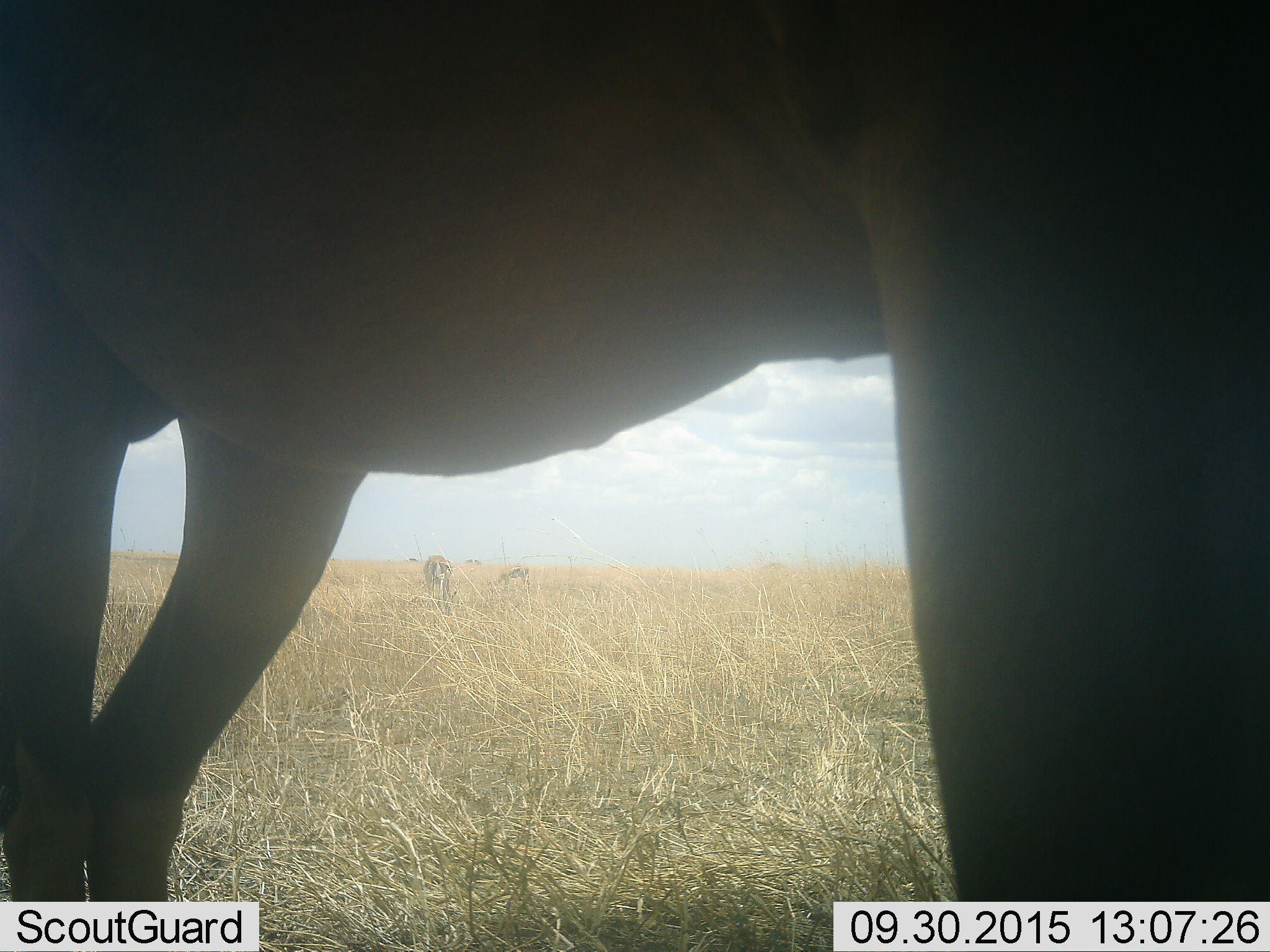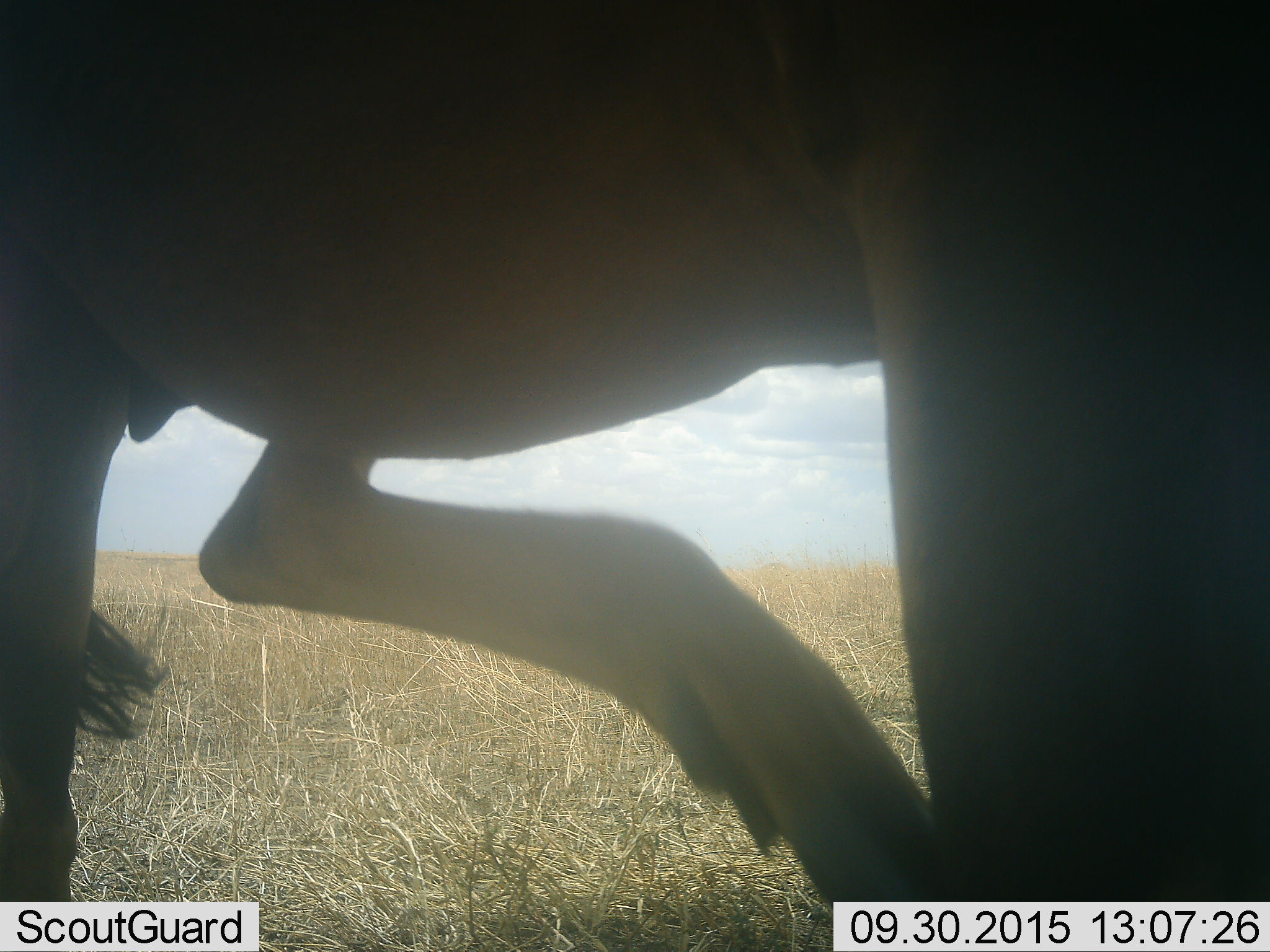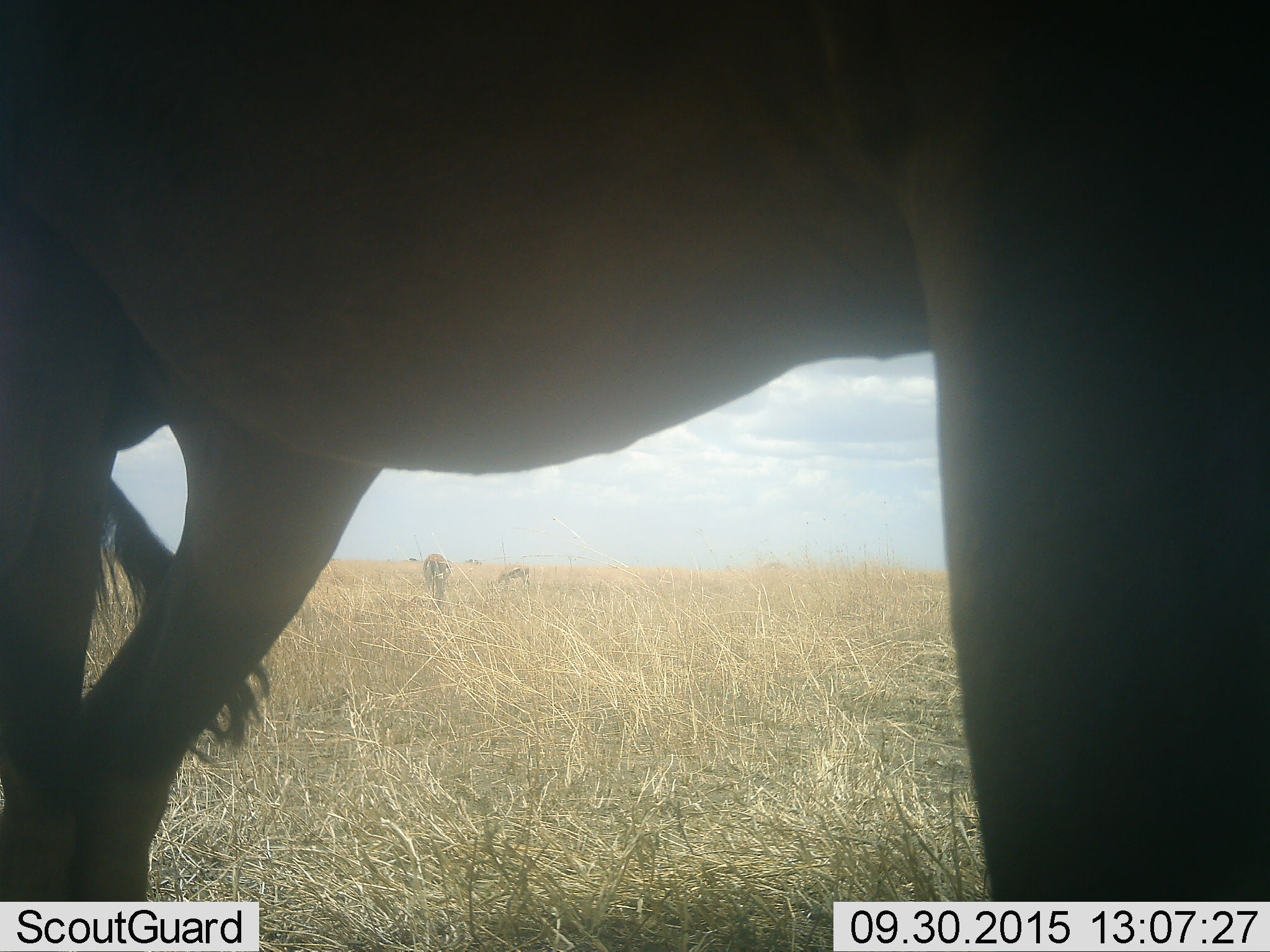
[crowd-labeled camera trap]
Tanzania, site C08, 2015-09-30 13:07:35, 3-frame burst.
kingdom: Animalia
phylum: Chordata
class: Mammalia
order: Artiodactyla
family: Bovidae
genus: Eudorcas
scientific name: Eudorcas thomsonii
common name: thomson's gazelle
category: gazellethomsons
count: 3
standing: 75%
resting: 0%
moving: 12%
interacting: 0%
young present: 0%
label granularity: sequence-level